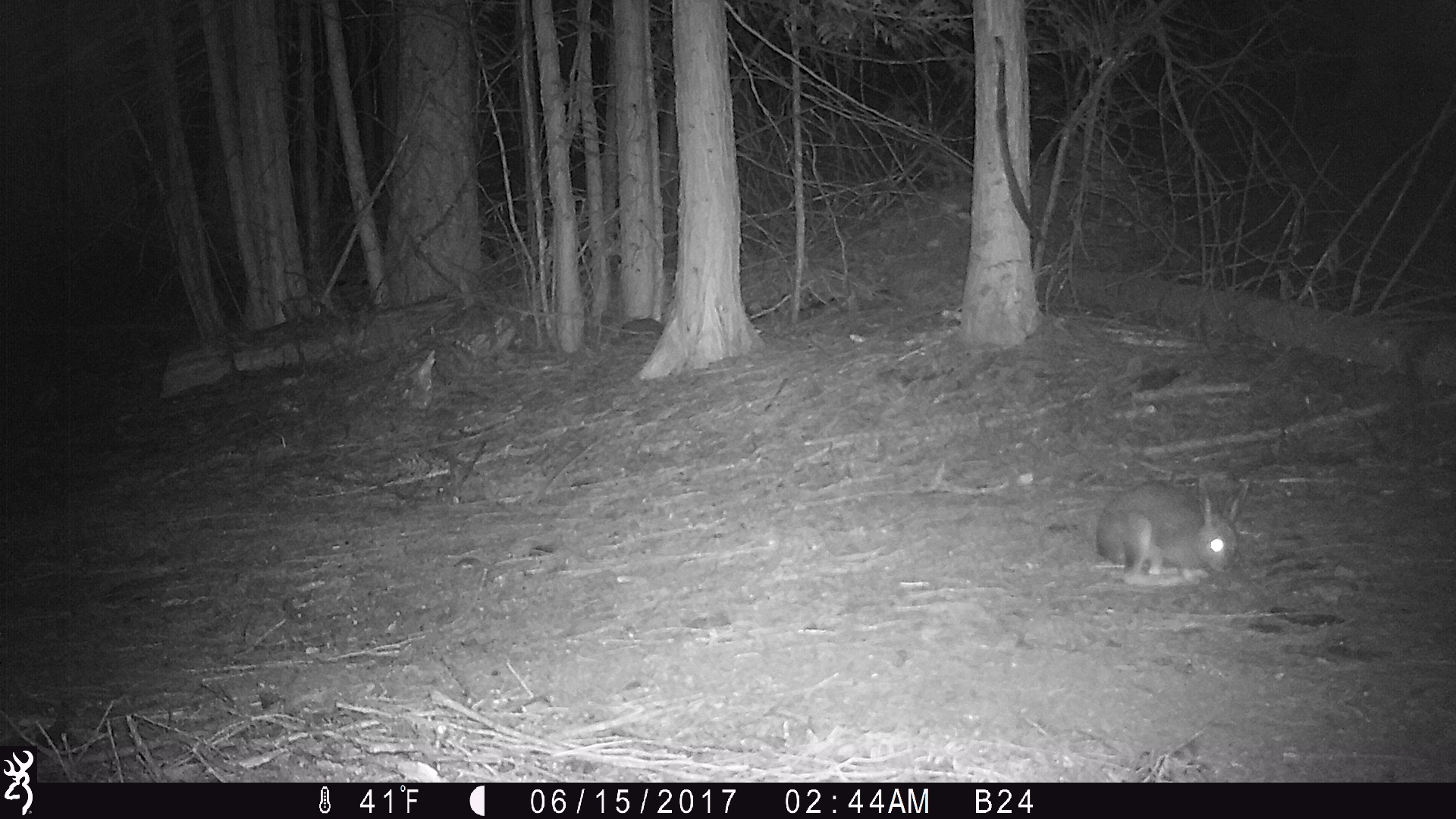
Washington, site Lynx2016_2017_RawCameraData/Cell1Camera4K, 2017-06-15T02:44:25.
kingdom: Animalia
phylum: Chordata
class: Mammalia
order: Lagomorpha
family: Leporidae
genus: Lepus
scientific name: Lepus americanus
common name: snowshoe hare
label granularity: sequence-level